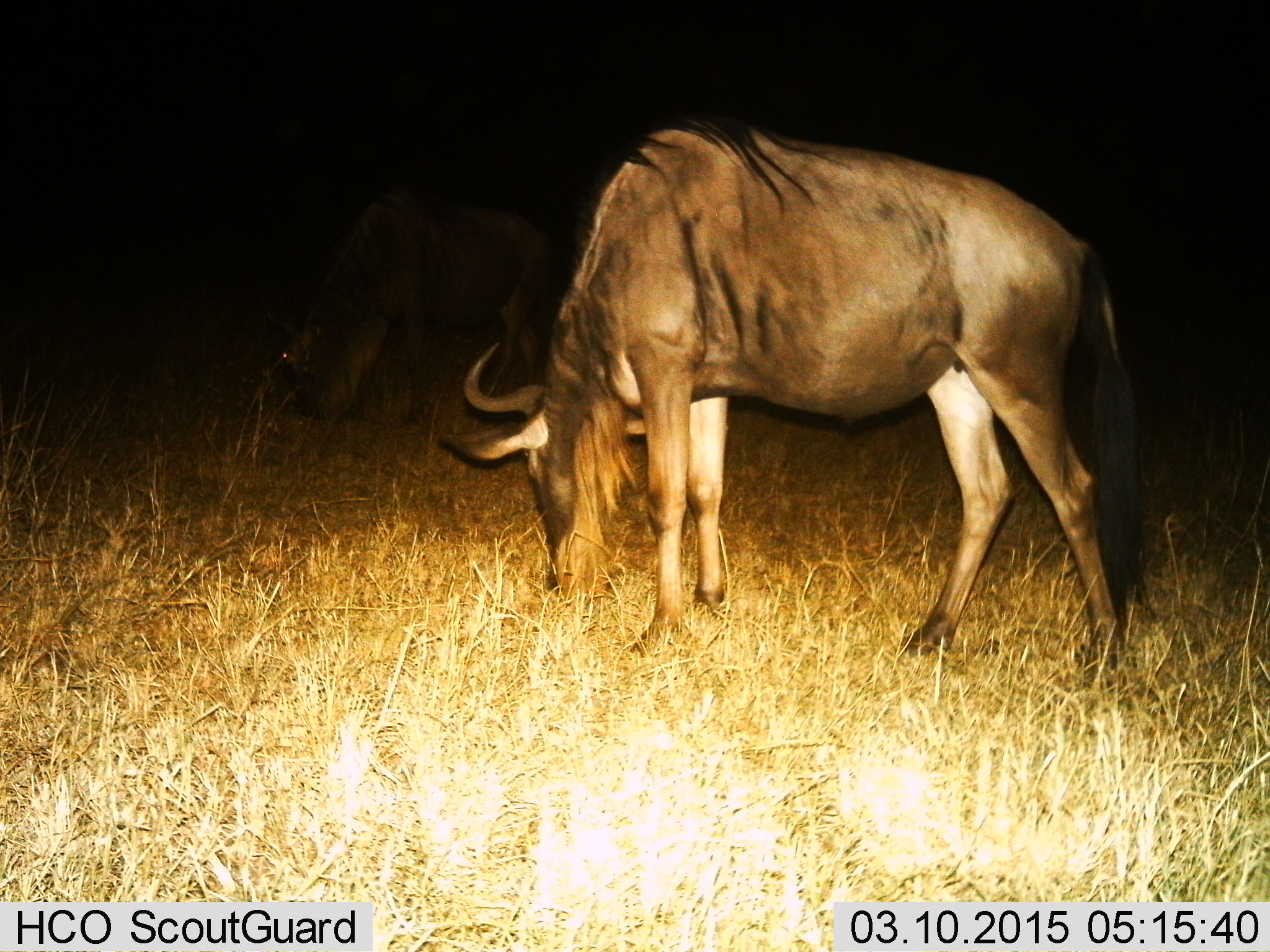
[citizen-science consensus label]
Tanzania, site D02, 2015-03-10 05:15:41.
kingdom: Animalia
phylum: Chordata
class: Mammalia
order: Artiodactyla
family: Bovidae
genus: Connochaetes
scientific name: Connochaetes taurinus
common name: blue wildebeest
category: wildebeest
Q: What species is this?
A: Wildebeest (blue wildebeest) (Connochaetes taurinus).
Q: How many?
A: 1.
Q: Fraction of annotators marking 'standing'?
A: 0%.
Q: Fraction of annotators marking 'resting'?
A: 0%.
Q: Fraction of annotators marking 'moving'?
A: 0%.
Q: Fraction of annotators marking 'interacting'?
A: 0%.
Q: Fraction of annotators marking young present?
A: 0%.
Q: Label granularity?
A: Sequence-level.